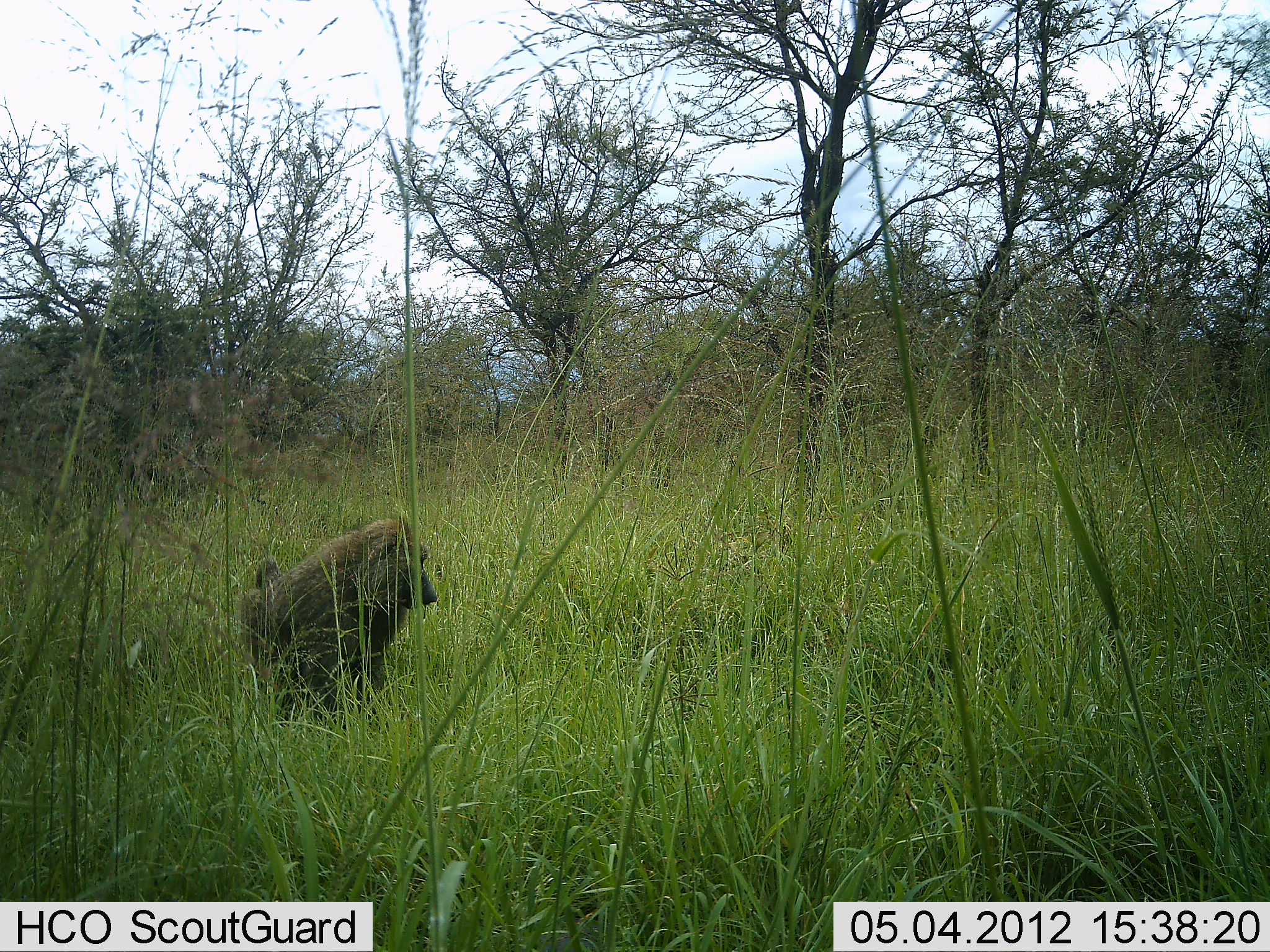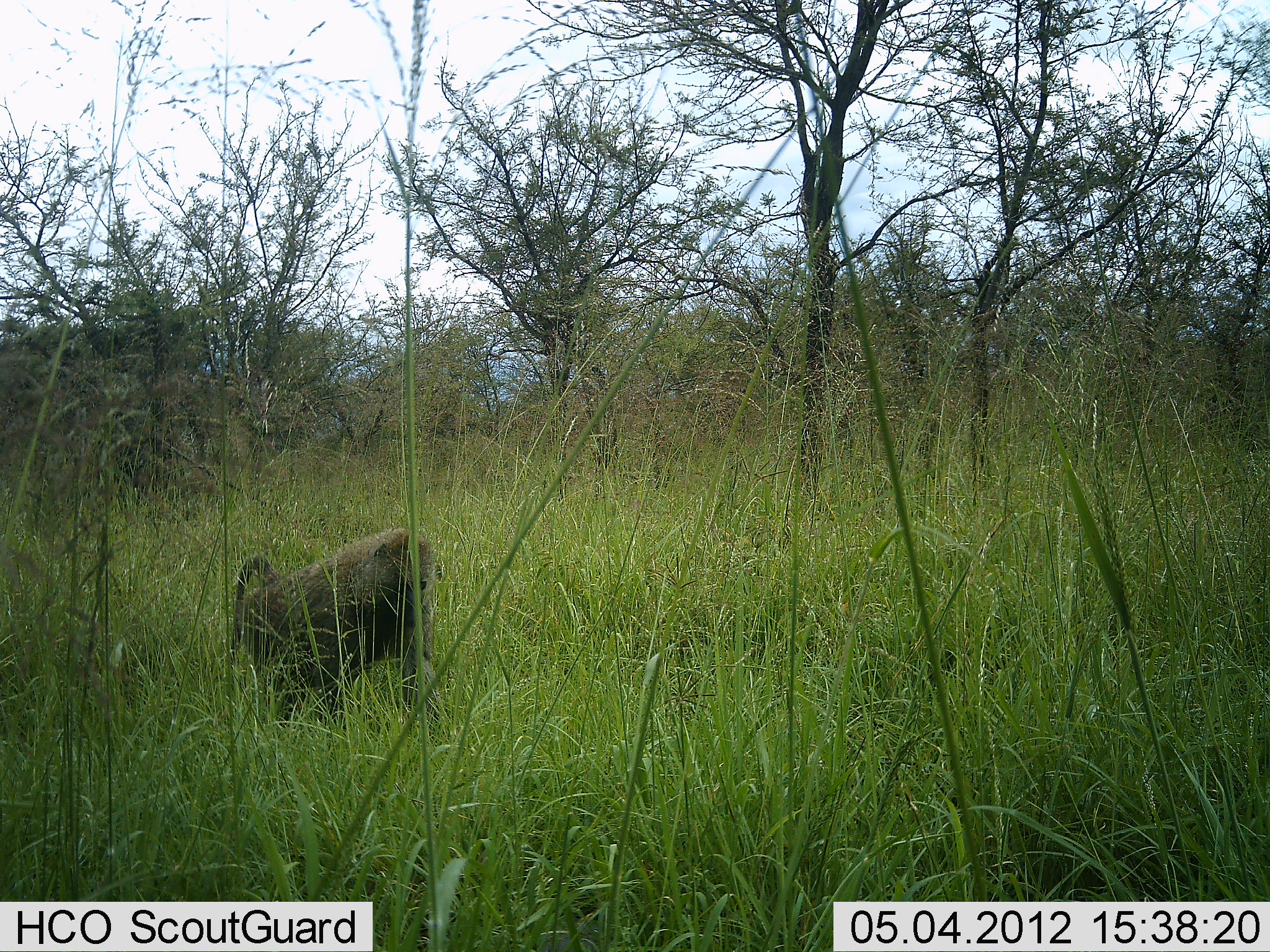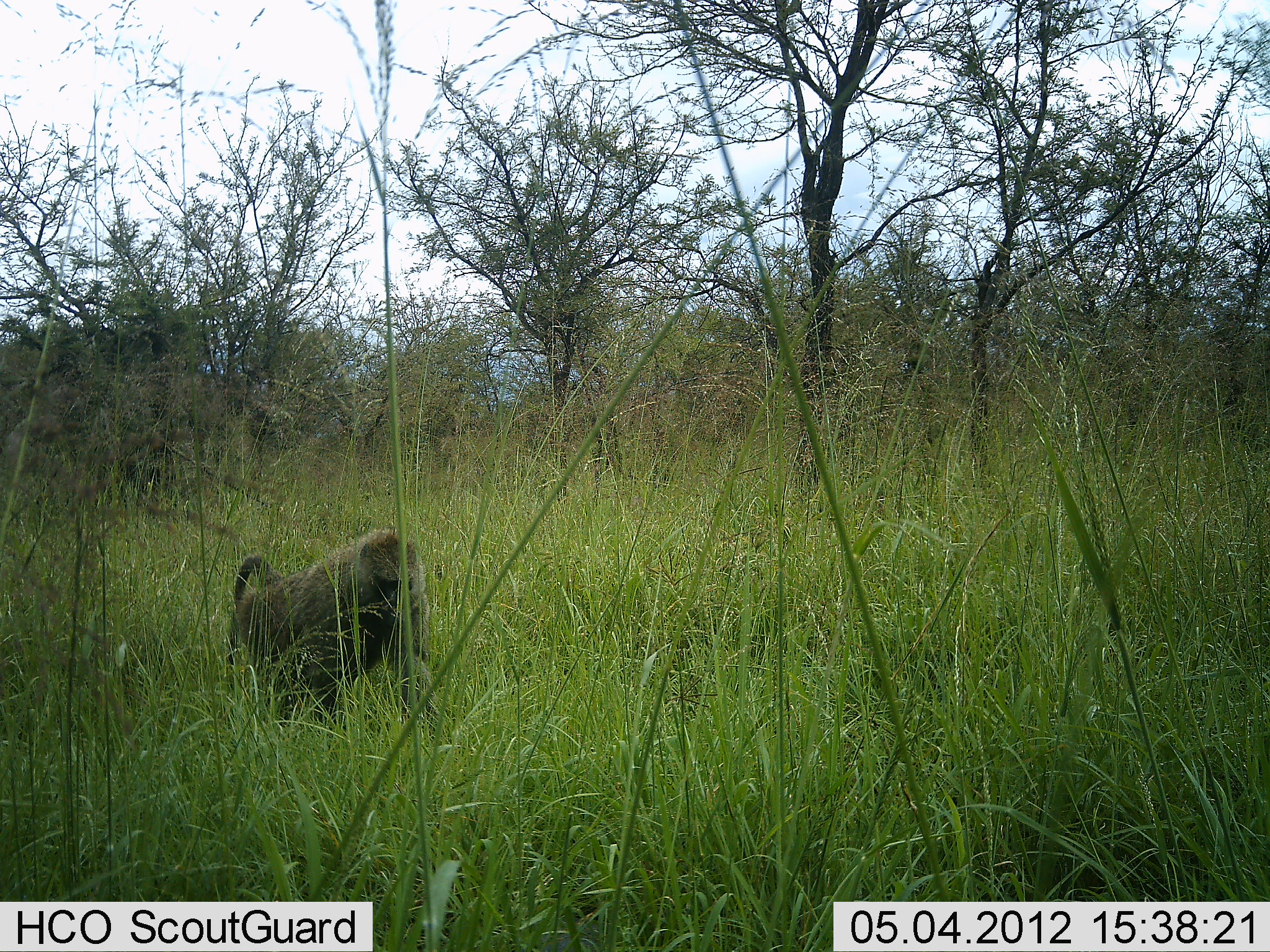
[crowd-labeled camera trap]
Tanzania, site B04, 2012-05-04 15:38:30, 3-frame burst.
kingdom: Animalia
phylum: Chordata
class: Mammalia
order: Primates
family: Cercopithecidae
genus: Papio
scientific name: Papio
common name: baboon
Baboon (Papio), count 1. Behavior (volunteer vote fractions): standing 36%, resting 0%, moving 29%, interacting 0%. Young present (vote fraction): 0%. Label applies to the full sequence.